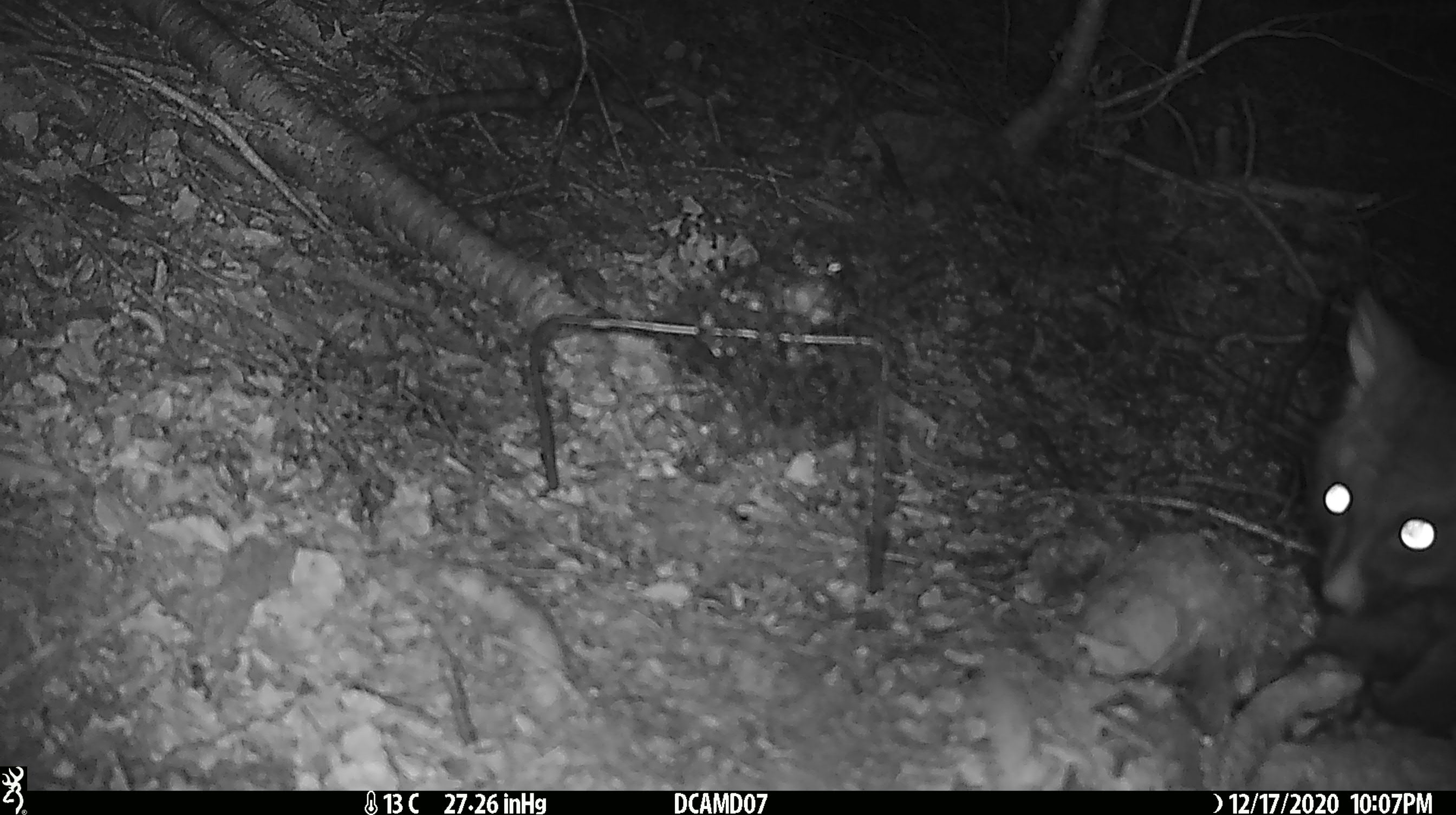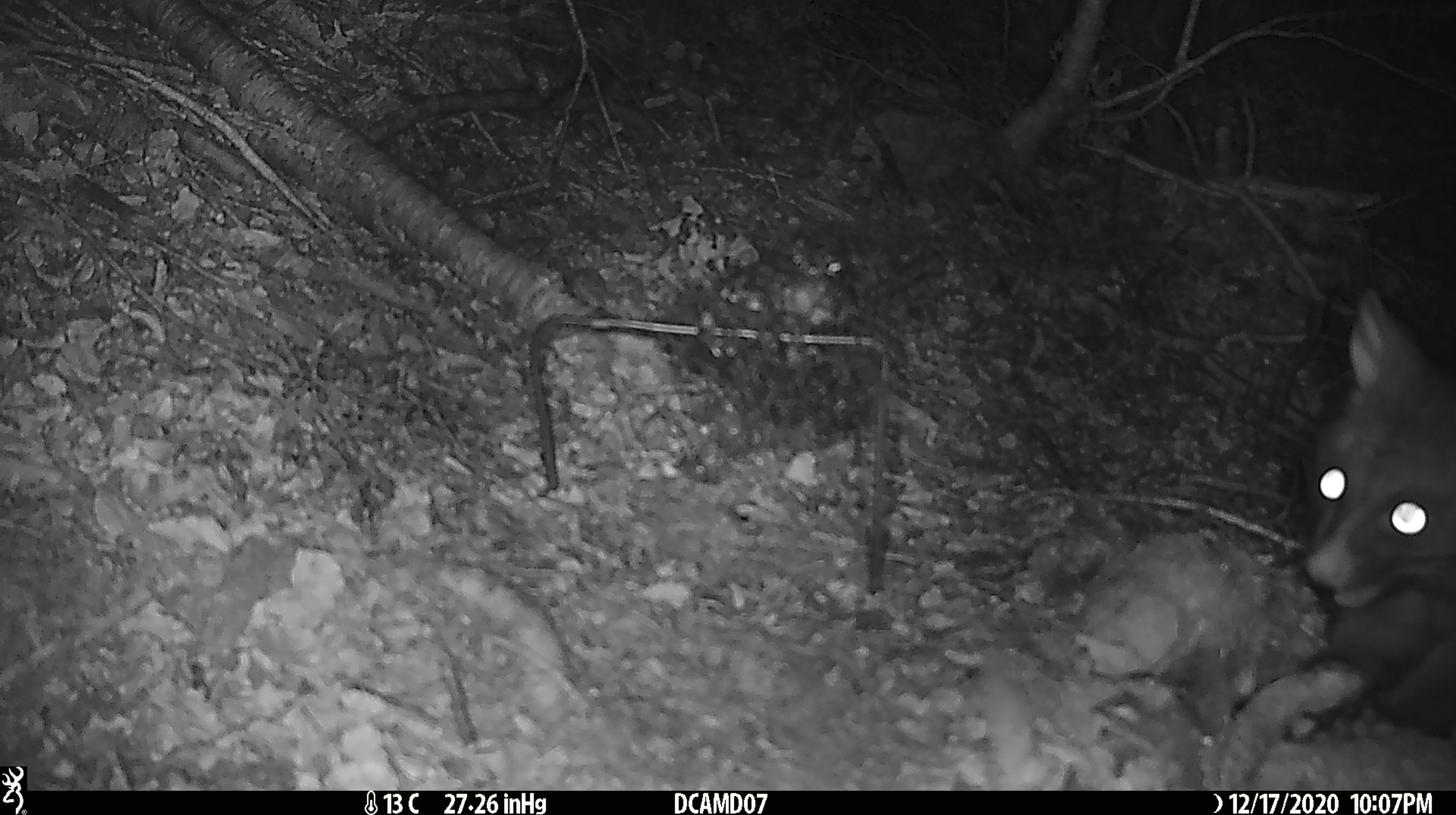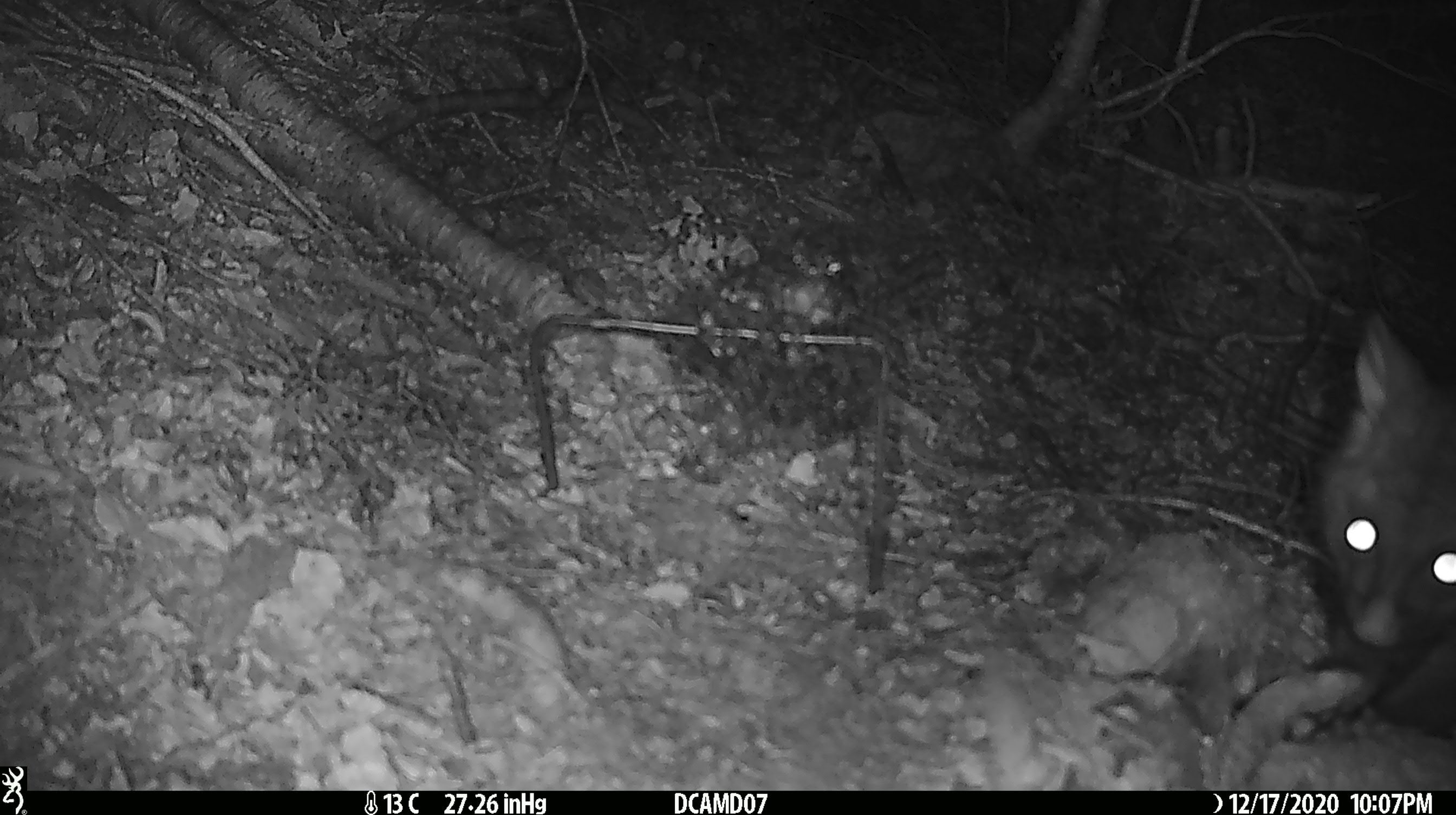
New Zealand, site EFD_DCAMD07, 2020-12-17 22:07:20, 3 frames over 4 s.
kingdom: Animalia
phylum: Chordata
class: Mammalia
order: Diprotodontia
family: Phalangeridae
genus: Trichosurus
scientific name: Trichosurus vulpecula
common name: common brushtail possum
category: possum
Possum (common brushtail possum) (Trichosurus vulpecula).